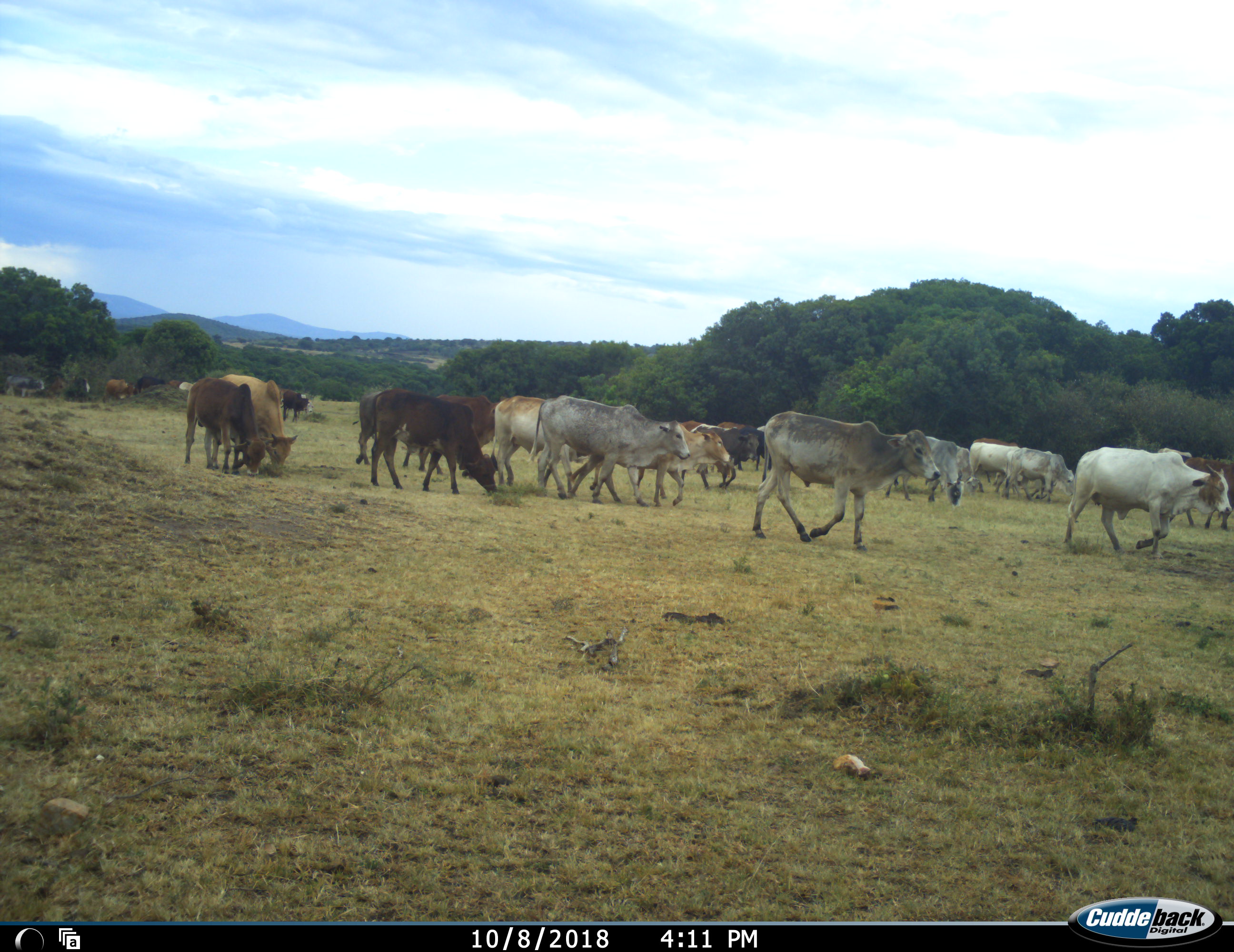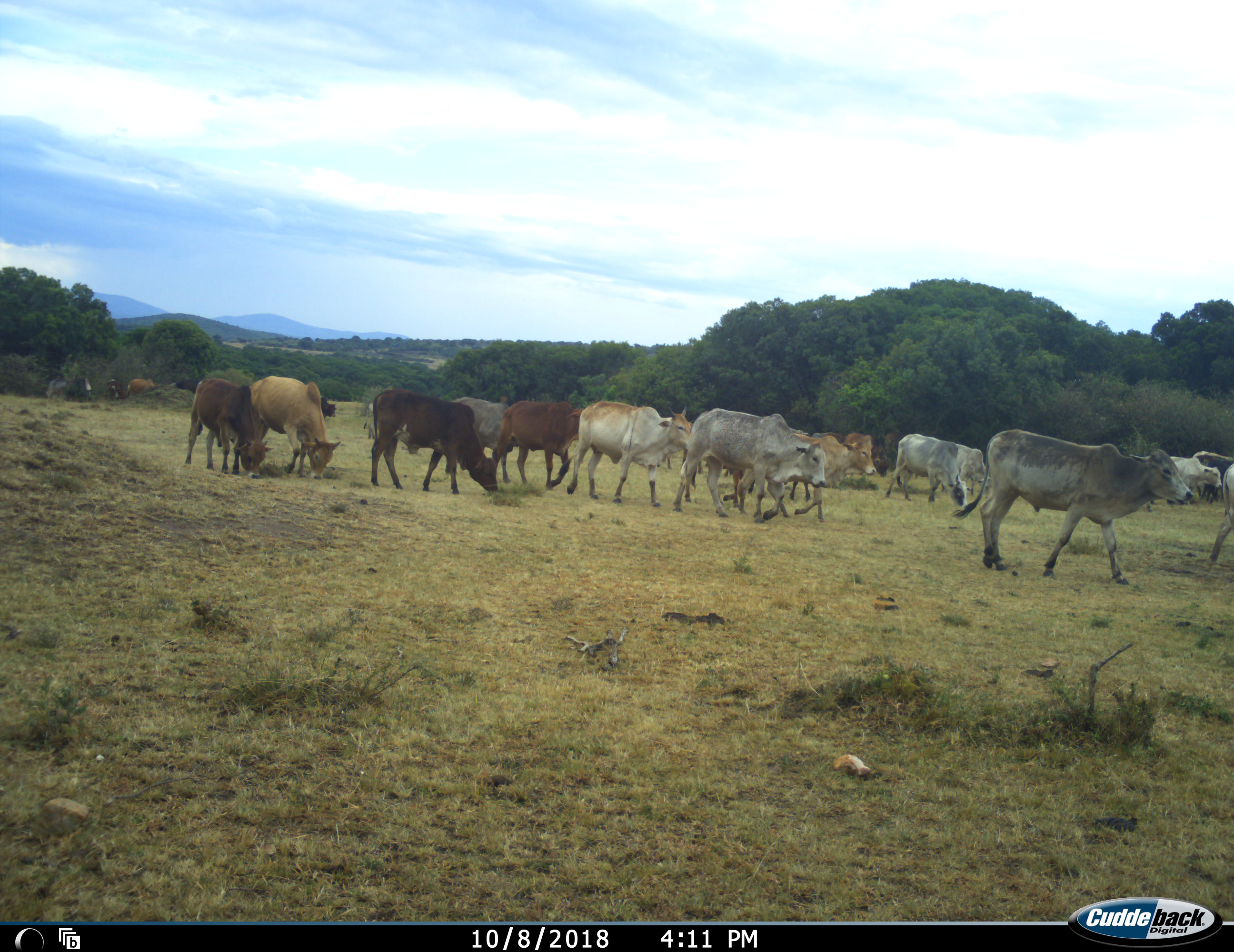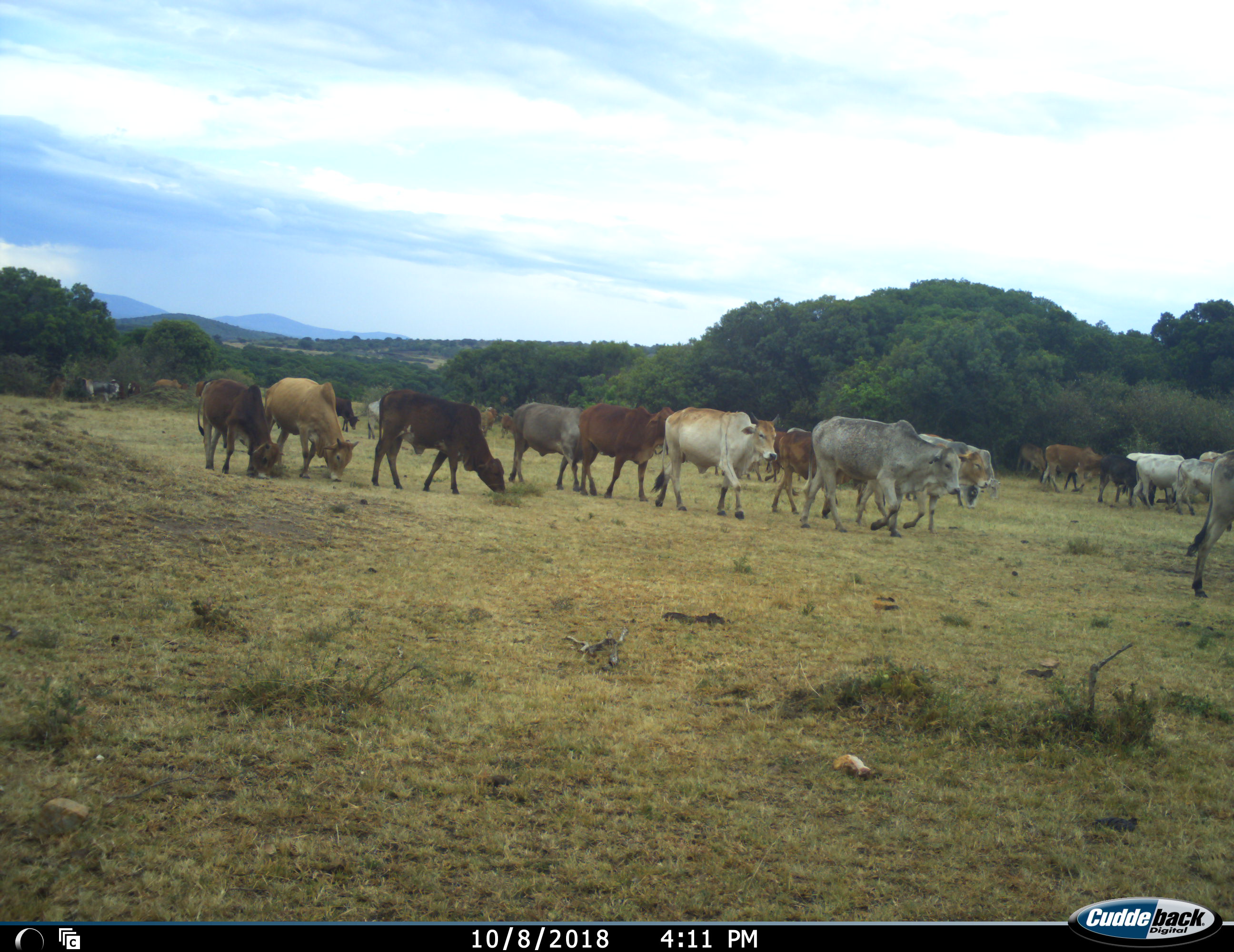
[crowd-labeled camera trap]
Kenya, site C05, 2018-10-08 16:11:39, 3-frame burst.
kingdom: Animalia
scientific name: Animalia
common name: animal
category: domesticanimal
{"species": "domesticanimal (animal) (Animalia)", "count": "11-50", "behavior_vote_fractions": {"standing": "10%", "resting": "0%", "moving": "100%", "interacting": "0%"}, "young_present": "10%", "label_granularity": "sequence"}